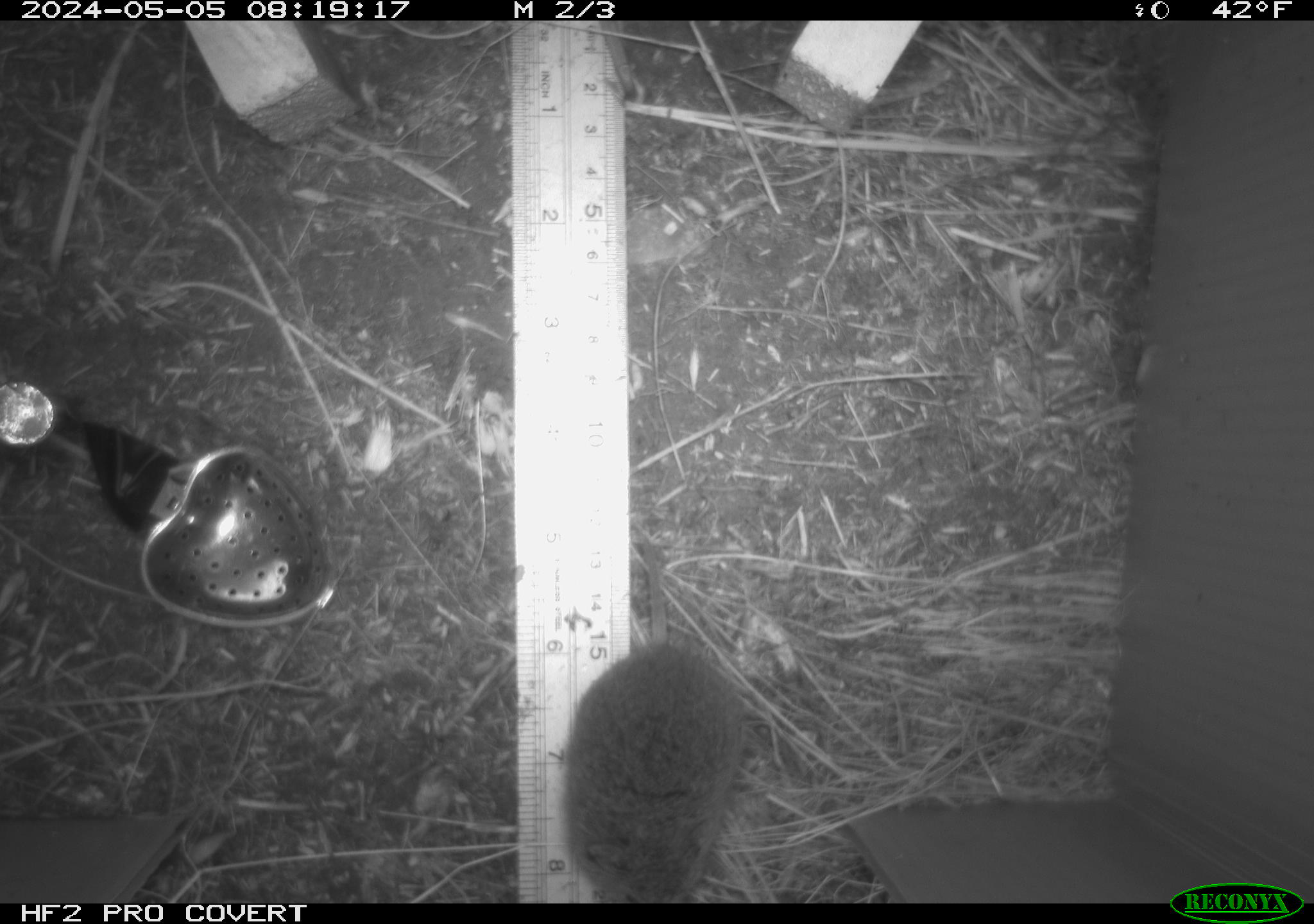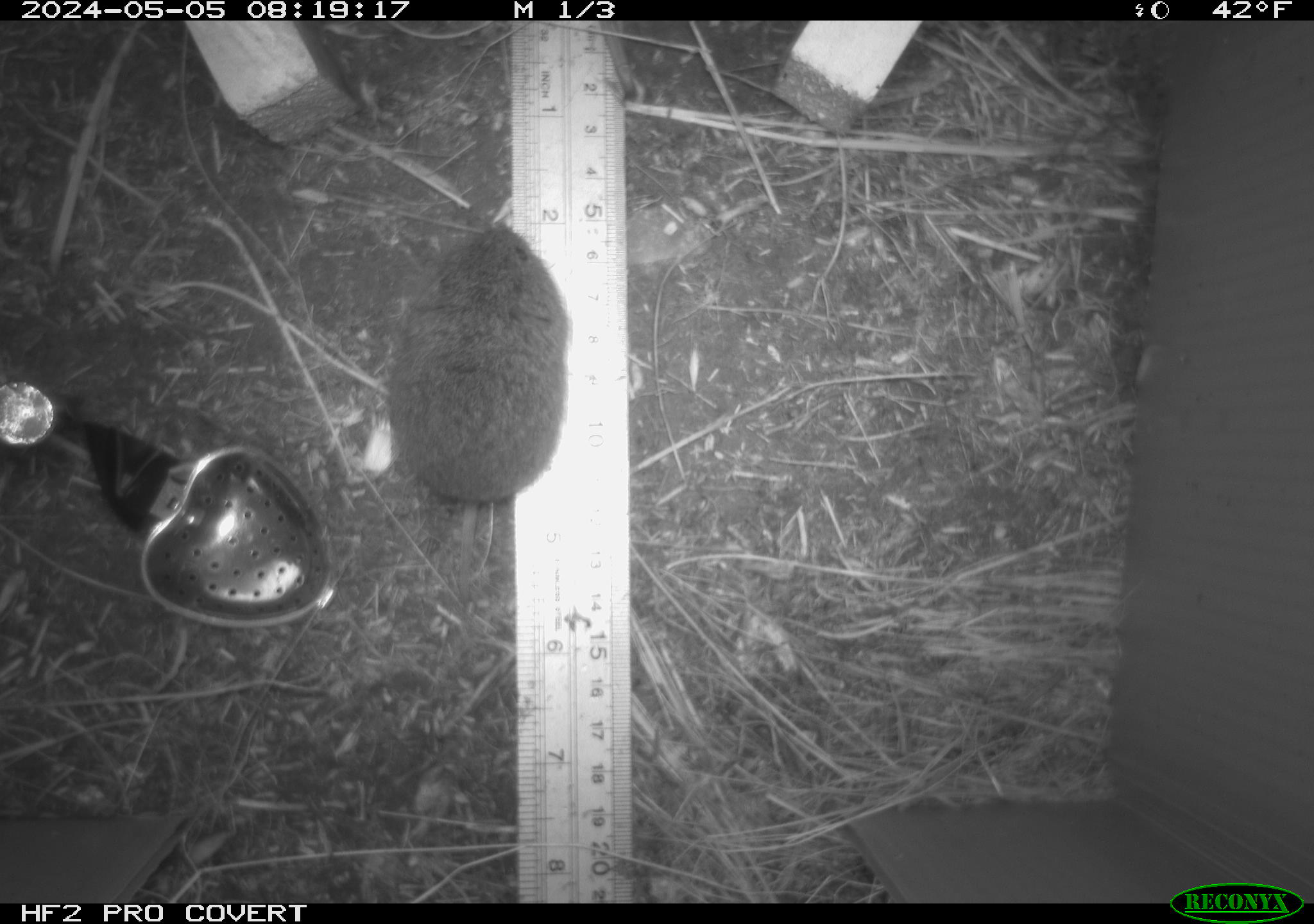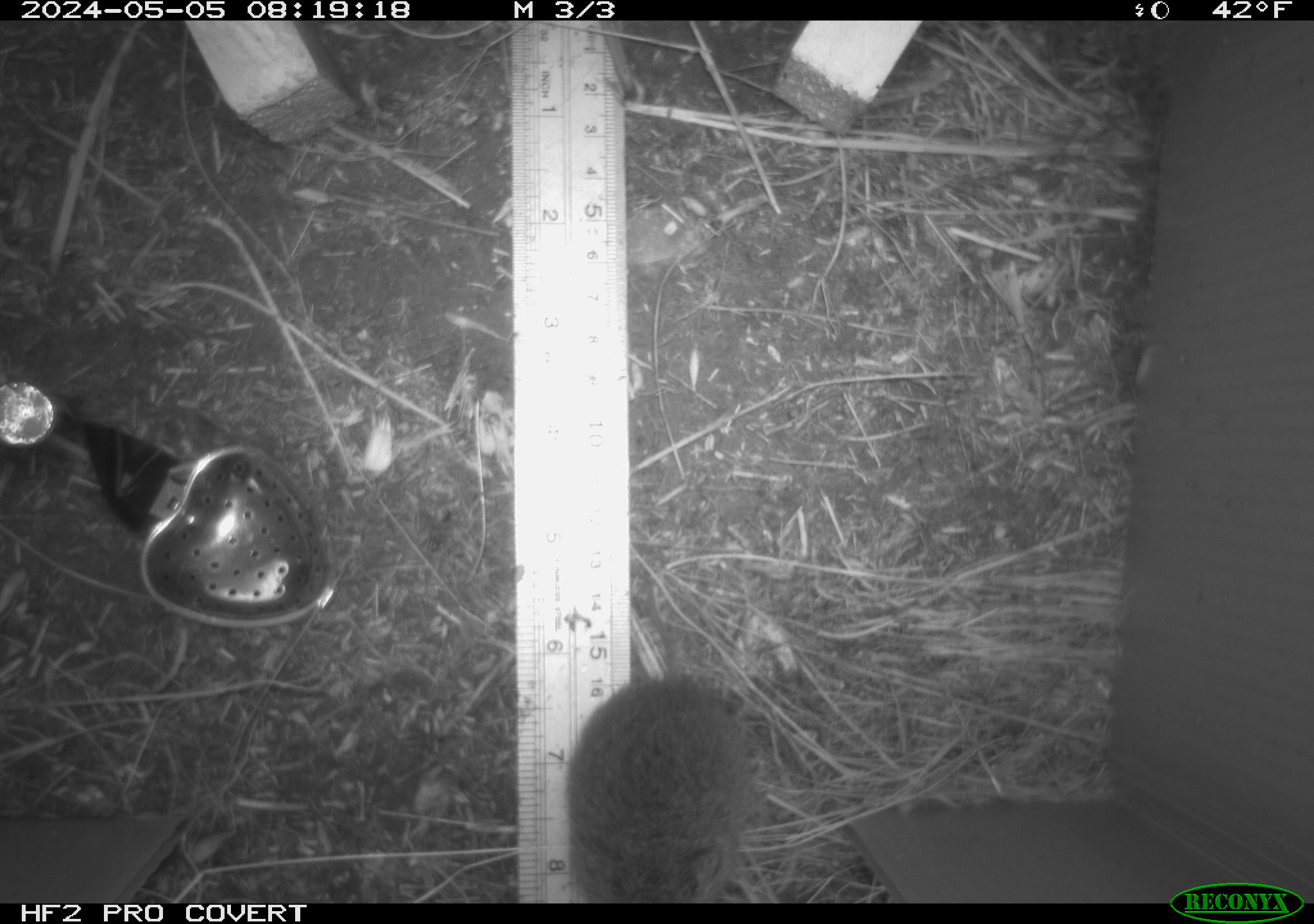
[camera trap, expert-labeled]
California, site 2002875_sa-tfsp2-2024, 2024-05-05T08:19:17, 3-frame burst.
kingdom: Animalia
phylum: Chordata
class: Mammalia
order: Rodentia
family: Cricetidae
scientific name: Arvicolinae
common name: voles, lemmings, and muskrats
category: arvicolinae subfamily